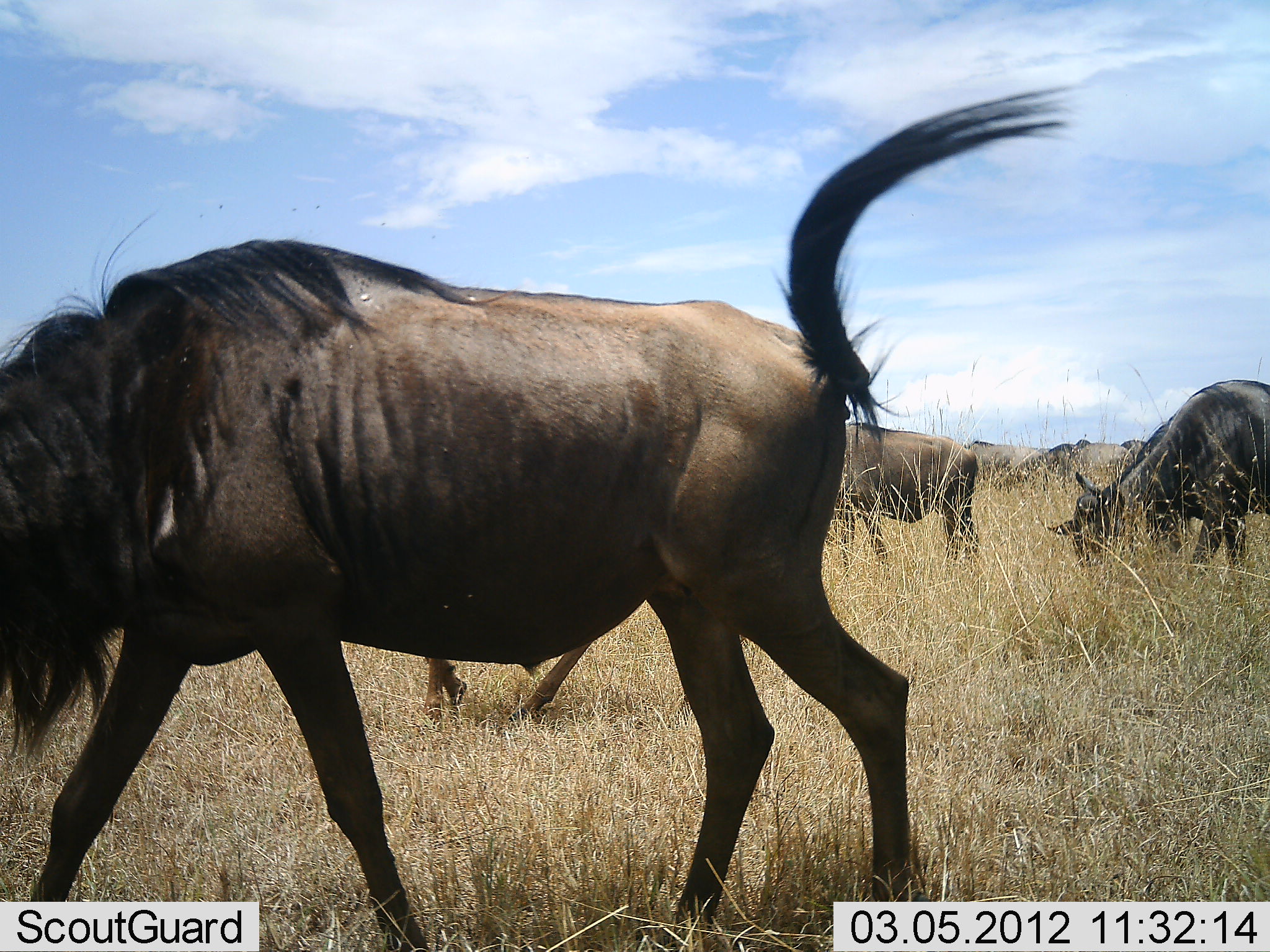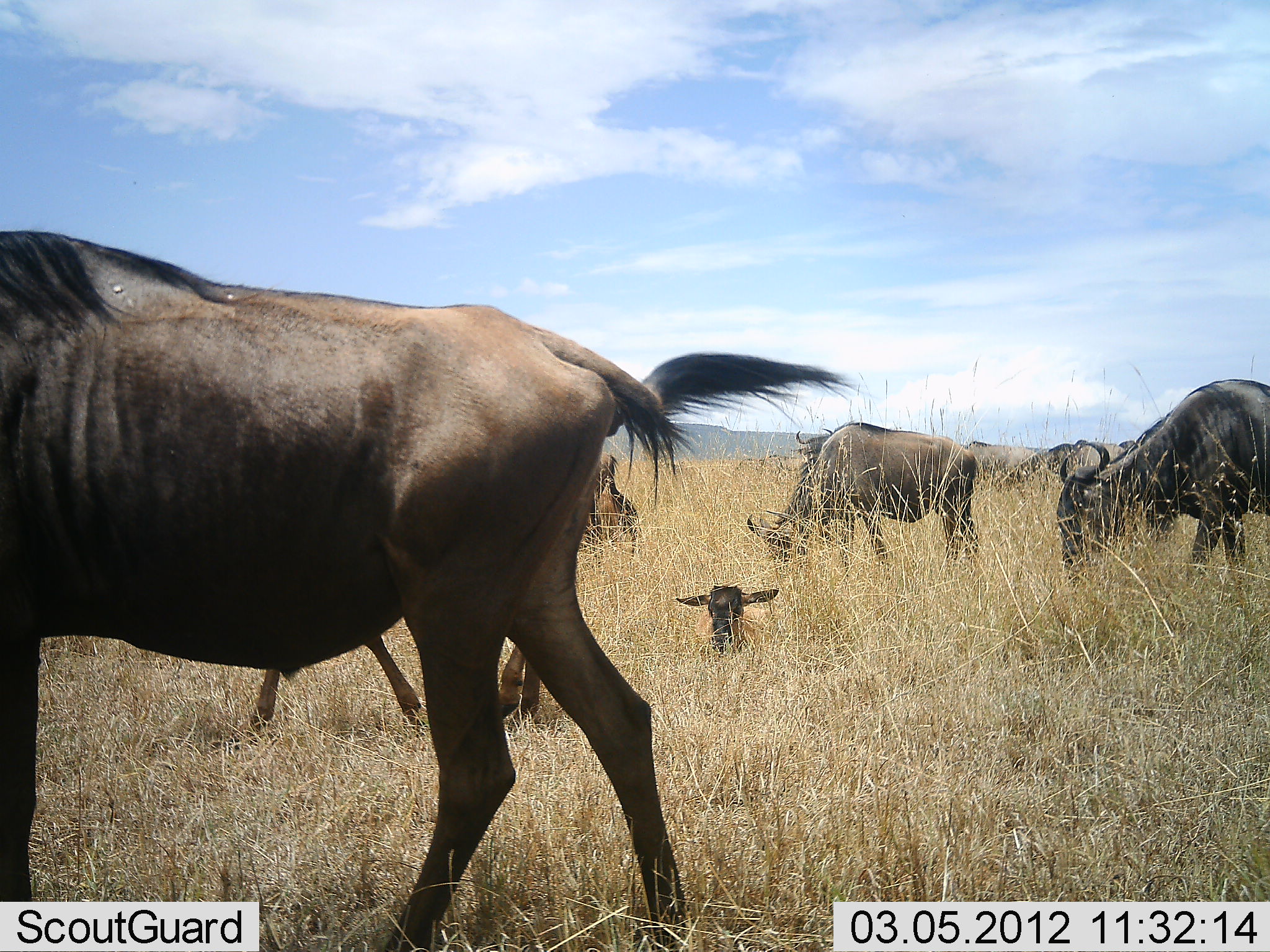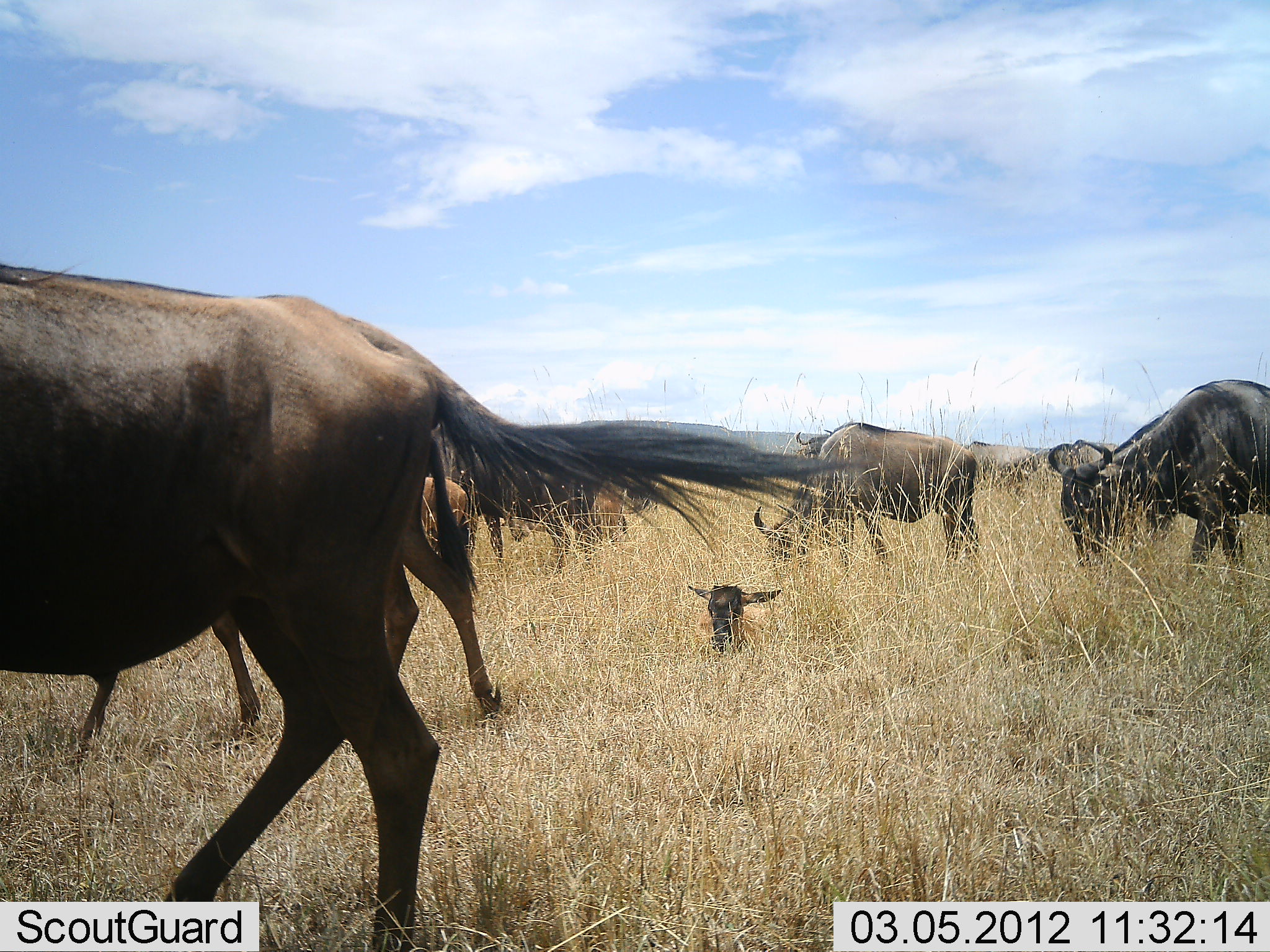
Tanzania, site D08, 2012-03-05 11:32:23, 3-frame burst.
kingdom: Animalia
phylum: Chordata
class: Mammalia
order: Artiodactyla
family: Bovidae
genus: Connochaetes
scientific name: Connochaetes taurinus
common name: blue wildebeest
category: wildebeest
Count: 8.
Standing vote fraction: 44%.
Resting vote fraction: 56%.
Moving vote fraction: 60%.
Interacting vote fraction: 4%.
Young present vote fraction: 76%.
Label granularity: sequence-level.